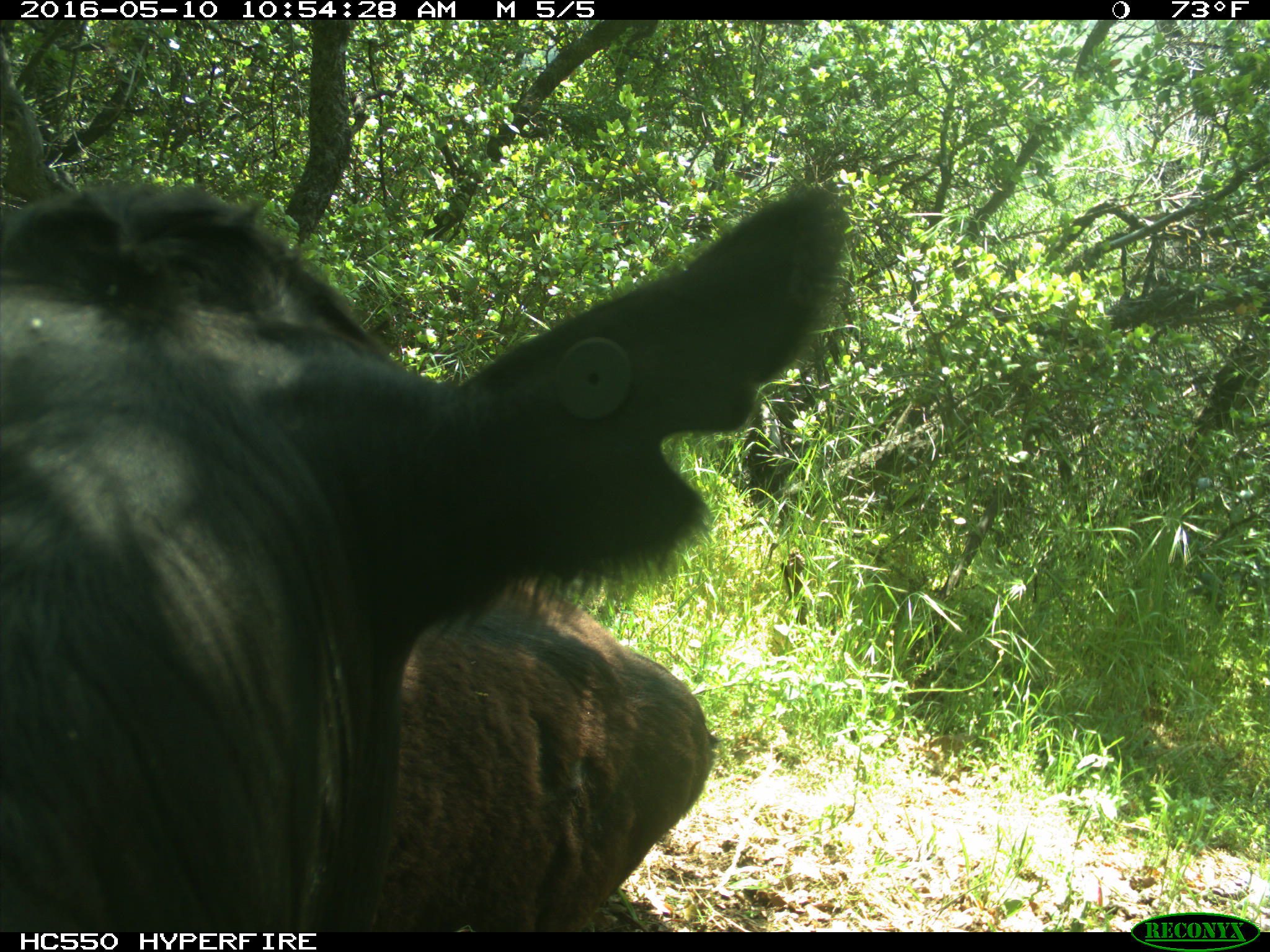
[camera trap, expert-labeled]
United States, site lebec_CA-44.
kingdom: Animalia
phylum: Chordata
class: Mammalia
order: Artiodactyla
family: Bovidae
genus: Bos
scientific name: Bos taurus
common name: domestic cow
Bos taurus (domestic cow).